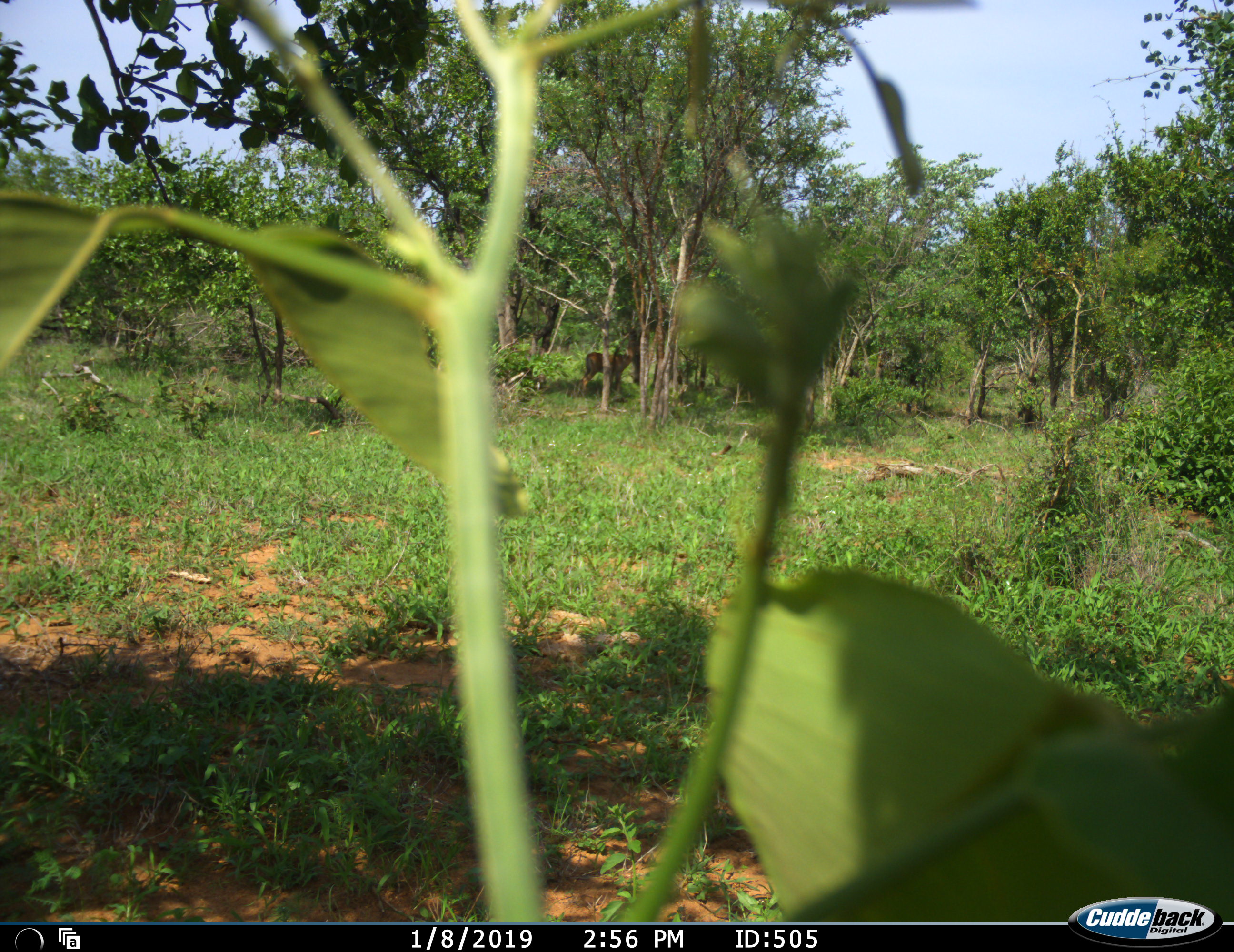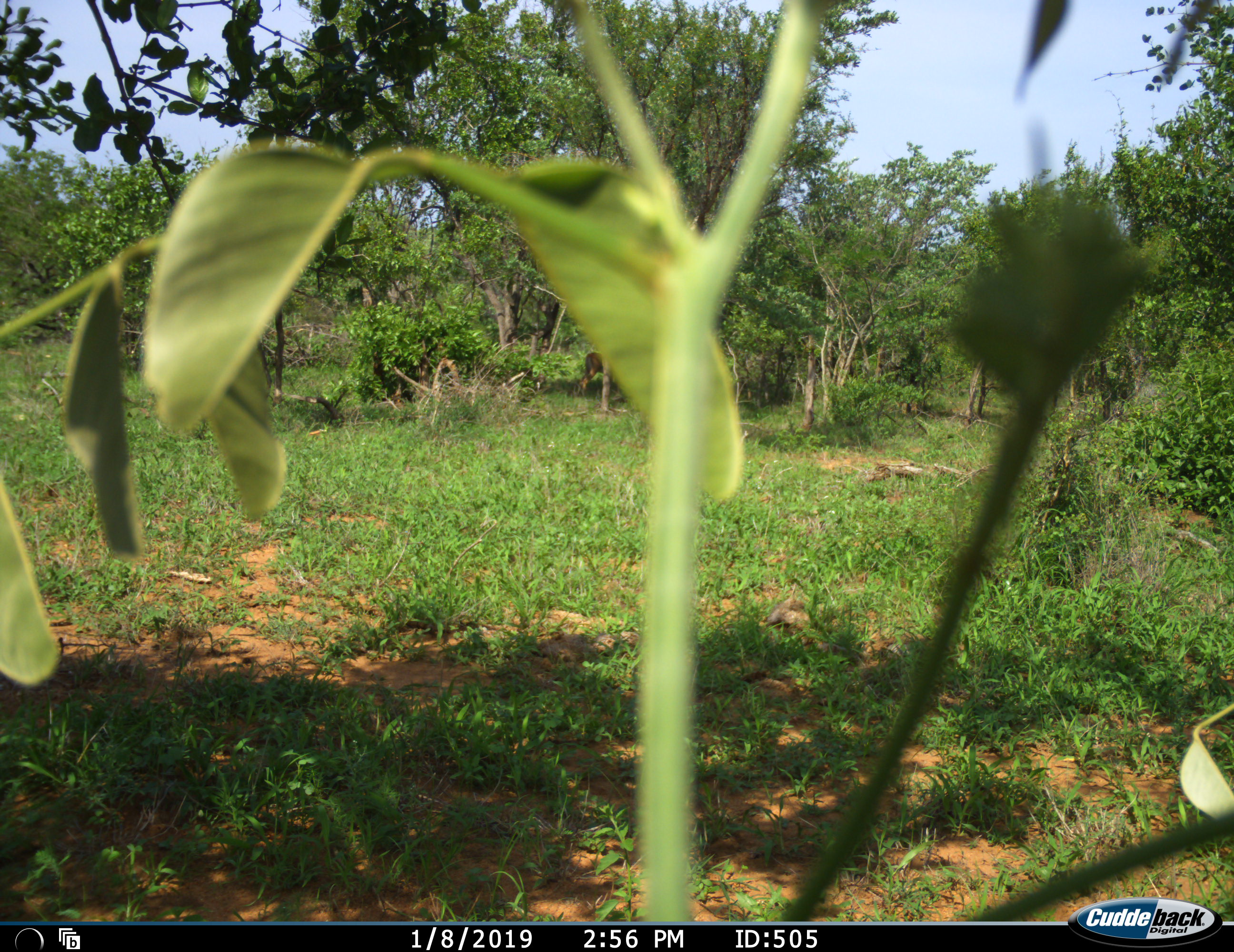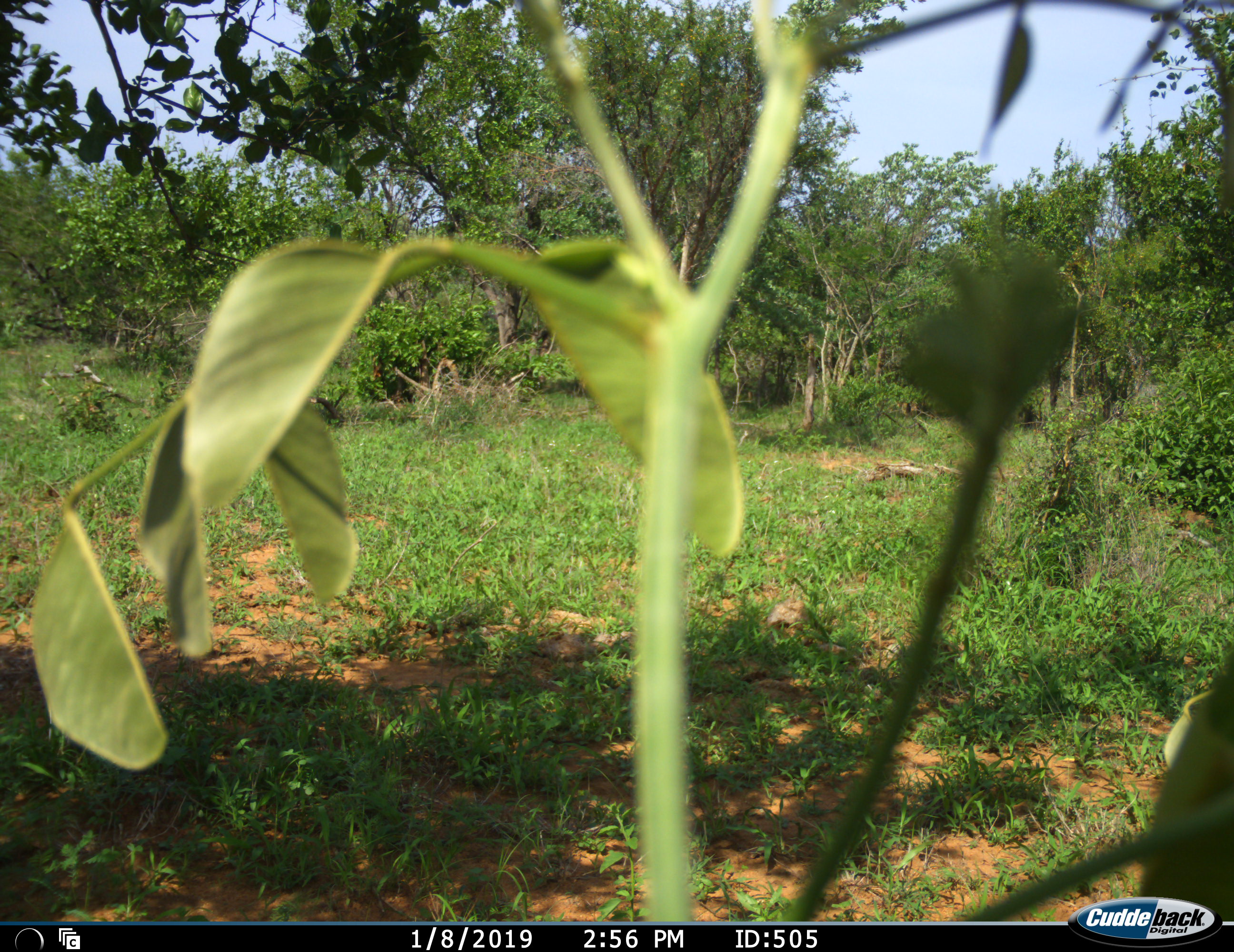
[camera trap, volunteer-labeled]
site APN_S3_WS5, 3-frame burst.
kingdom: Animalia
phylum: Chordata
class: Mammalia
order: Artiodactyla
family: Bovidae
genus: Aepyceros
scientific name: Aepyceros melampus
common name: impala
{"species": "impala (Aepyceros melampus)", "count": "1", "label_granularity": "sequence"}